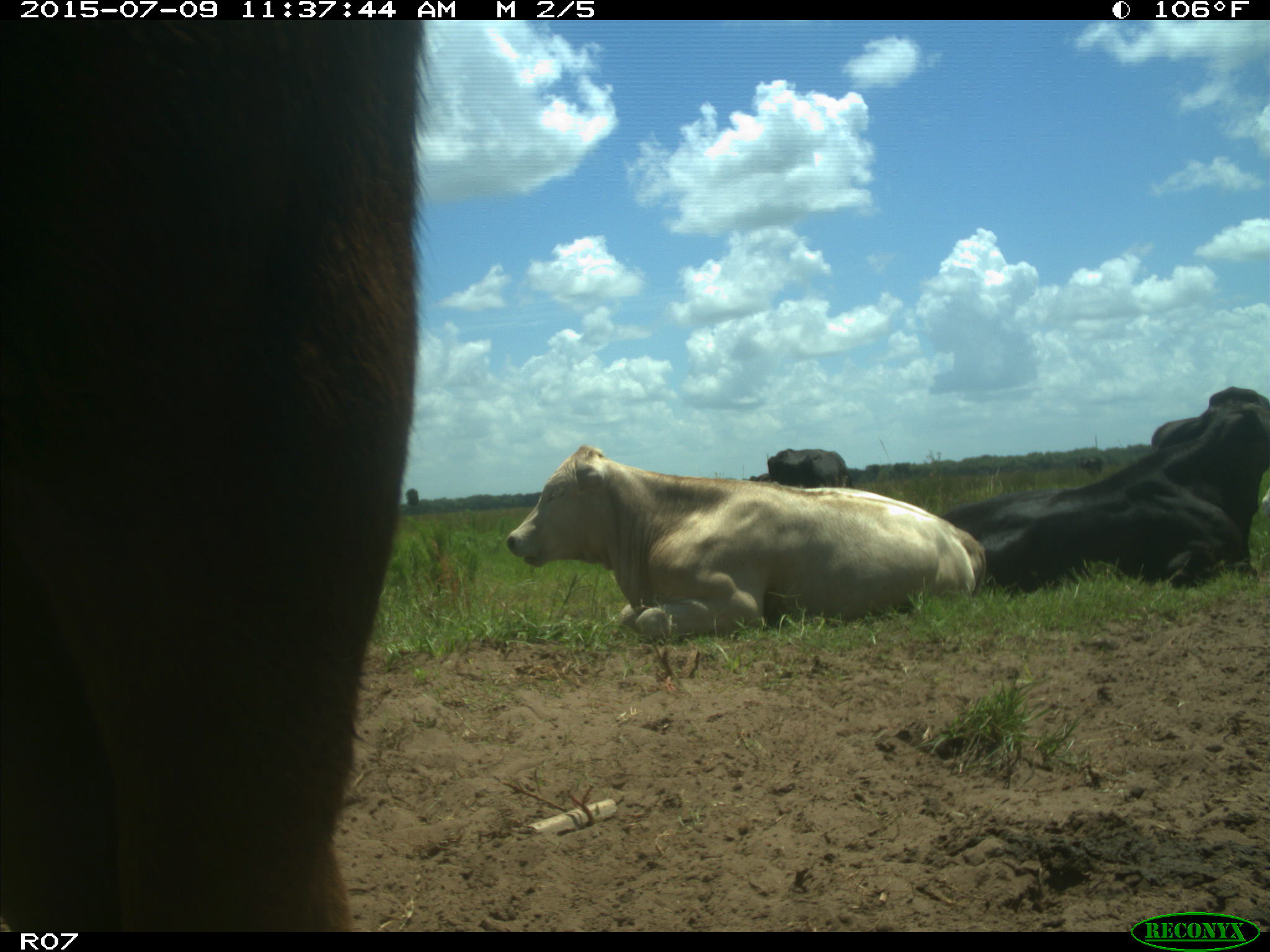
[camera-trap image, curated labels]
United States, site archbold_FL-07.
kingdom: Animalia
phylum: Chordata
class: Mammalia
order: Artiodactyla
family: Bovidae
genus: Bos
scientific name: Bos taurus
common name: domestic cow